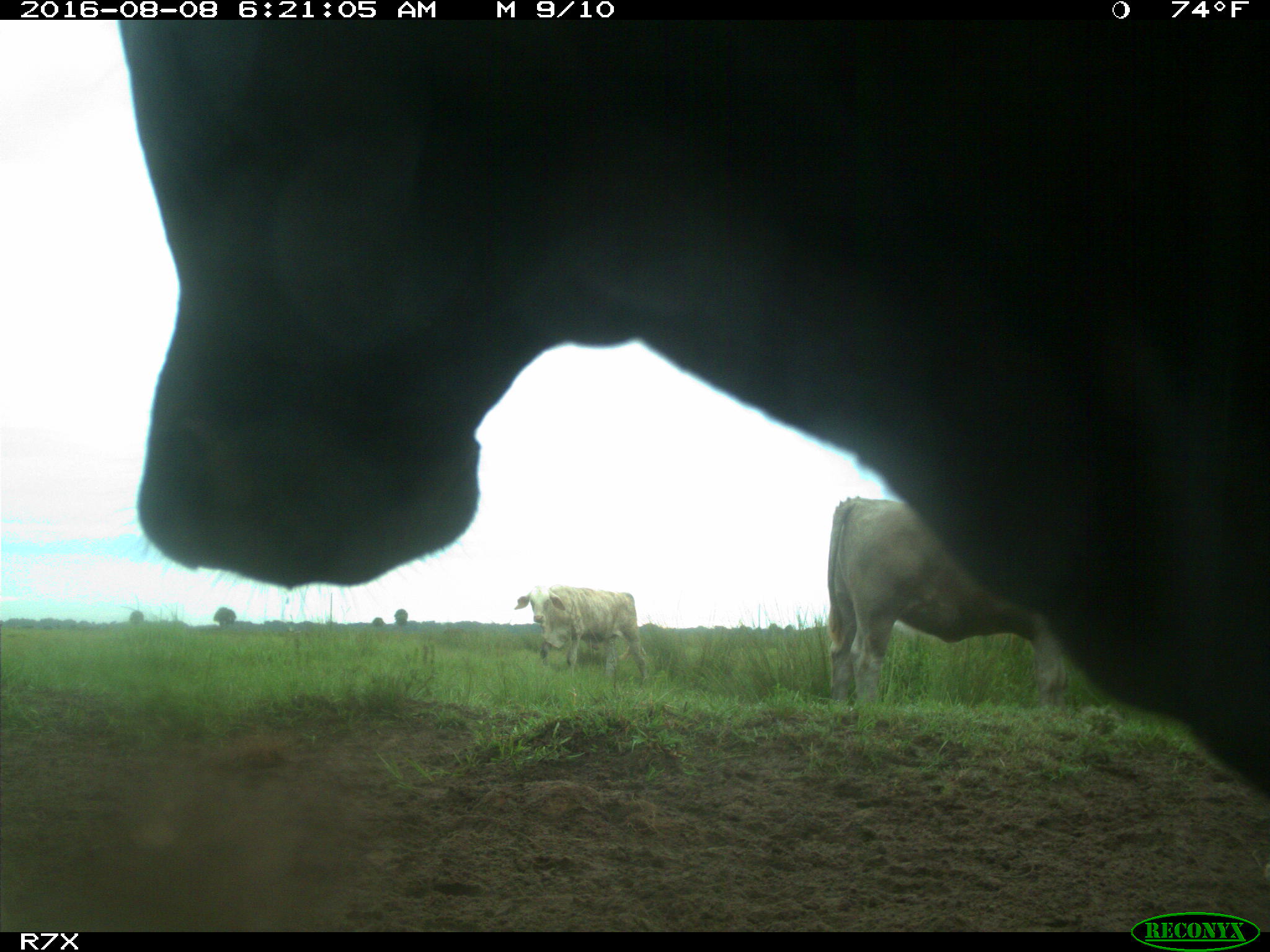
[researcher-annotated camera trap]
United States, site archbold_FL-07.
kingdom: Animalia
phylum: Chordata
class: Mammalia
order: Artiodactyla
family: Bovidae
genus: Bos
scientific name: Bos taurus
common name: domestic cow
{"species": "Bos taurus (domestic cow)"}